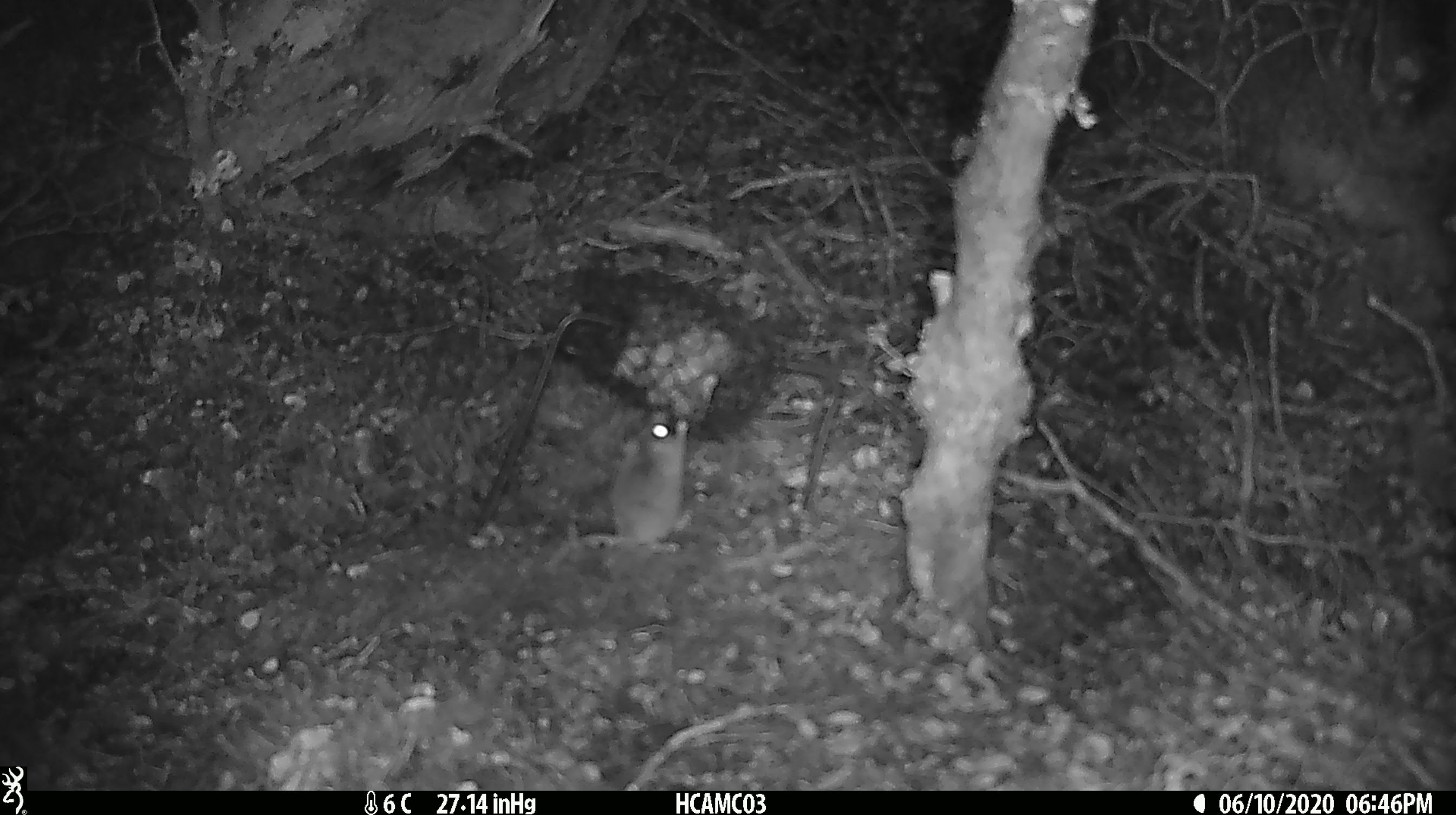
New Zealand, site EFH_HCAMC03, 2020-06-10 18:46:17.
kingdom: Animalia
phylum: Chordata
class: Mammalia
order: Rodentia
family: Muridae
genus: Mus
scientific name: Mus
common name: mouse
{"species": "mouse (Mus)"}